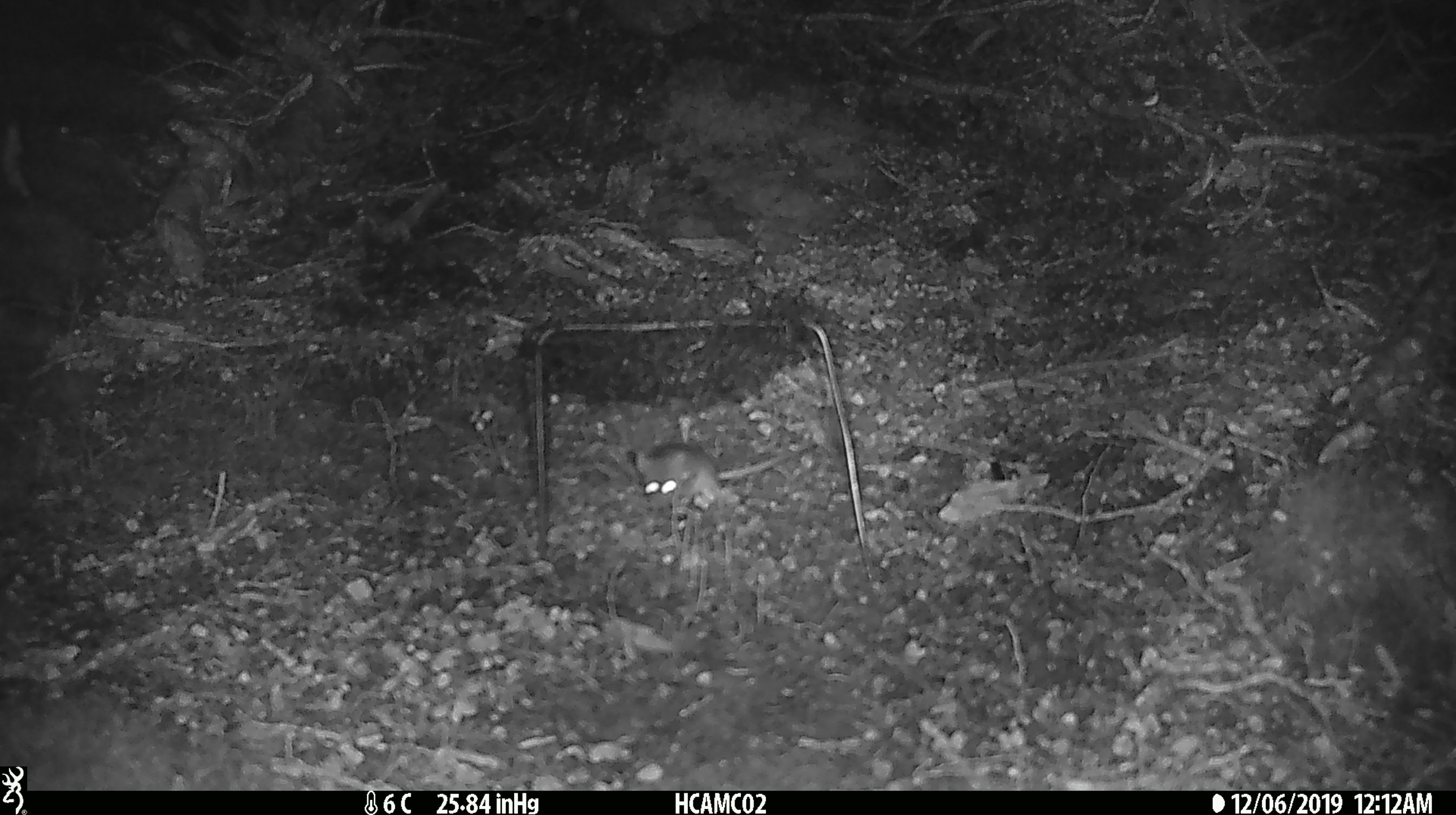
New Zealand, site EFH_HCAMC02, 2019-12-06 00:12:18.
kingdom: Animalia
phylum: Chordata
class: Mammalia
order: Rodentia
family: Muridae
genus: Mus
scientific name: Mus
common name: mouse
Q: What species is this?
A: Mouse (Mus).